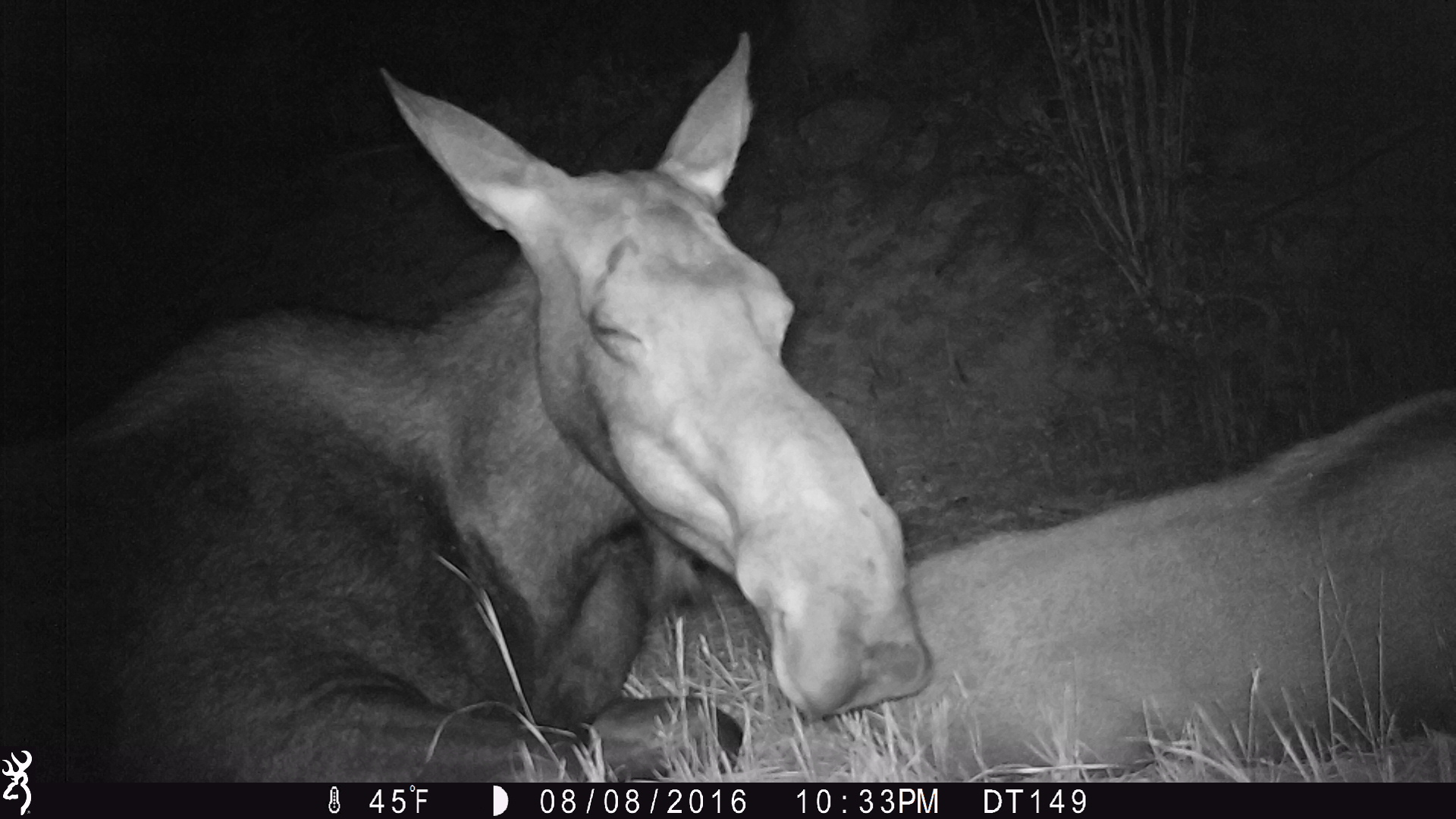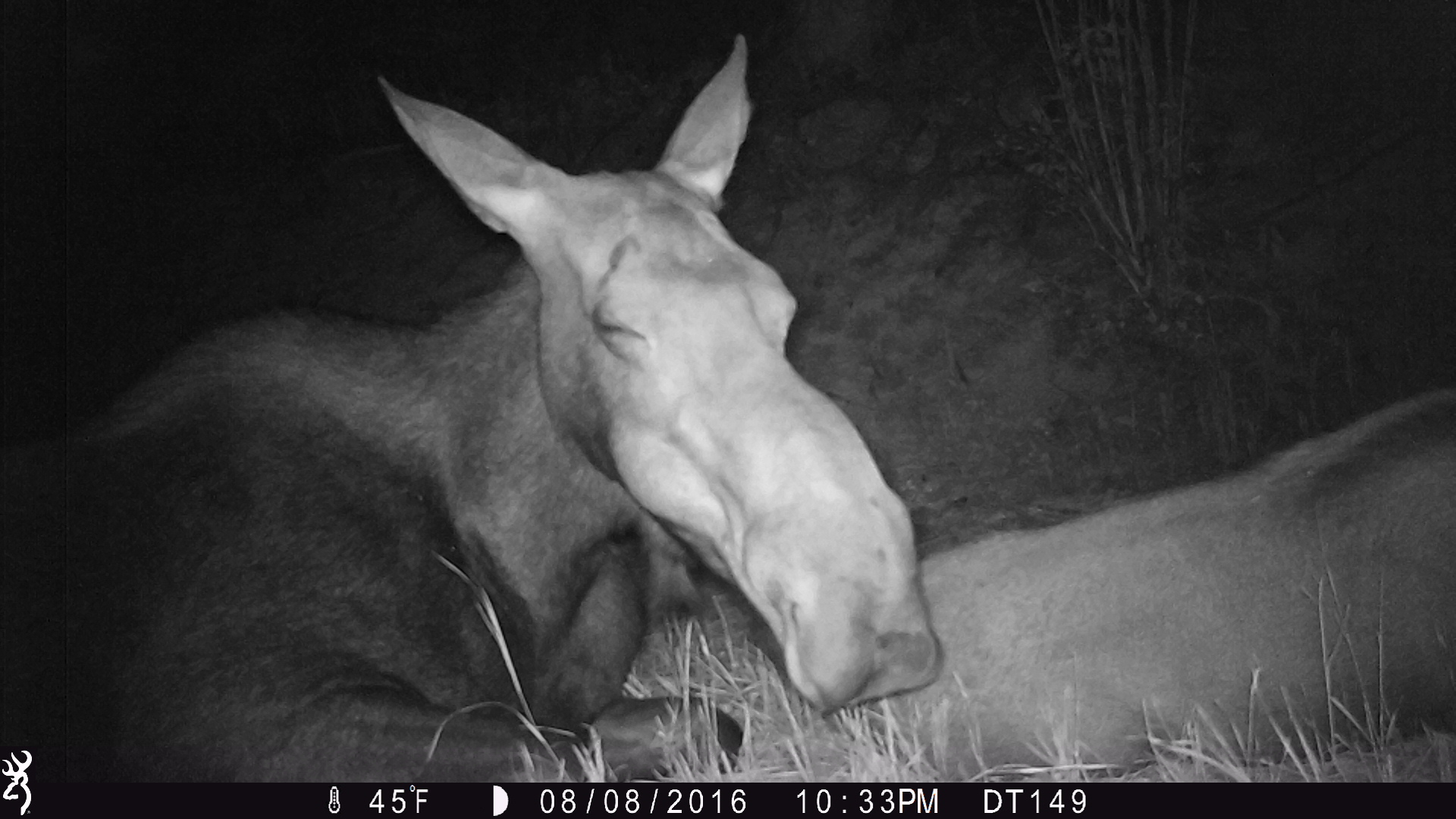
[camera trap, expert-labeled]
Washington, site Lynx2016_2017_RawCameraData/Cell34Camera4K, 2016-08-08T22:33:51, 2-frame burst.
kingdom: Animalia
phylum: Chordata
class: Mammalia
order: Artiodactyla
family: Cervidae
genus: Alces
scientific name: Alces alces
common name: moose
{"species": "Alces alces (moose)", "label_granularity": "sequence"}